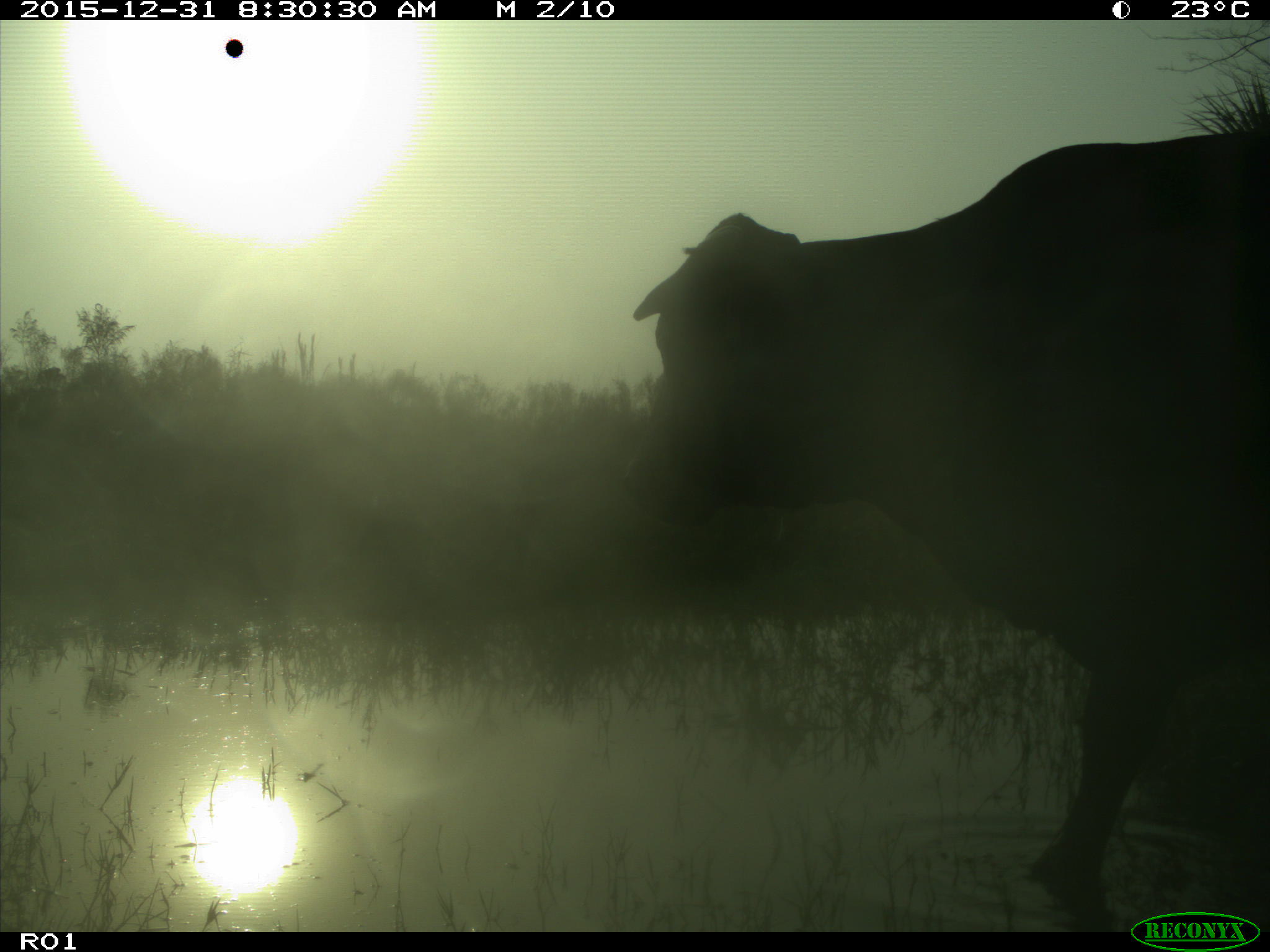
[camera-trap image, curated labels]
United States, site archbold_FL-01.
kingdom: Animalia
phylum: Chordata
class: Mammalia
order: Artiodactyla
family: Bovidae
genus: Bos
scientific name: Bos taurus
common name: domestic cow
Bos taurus (domestic cow).